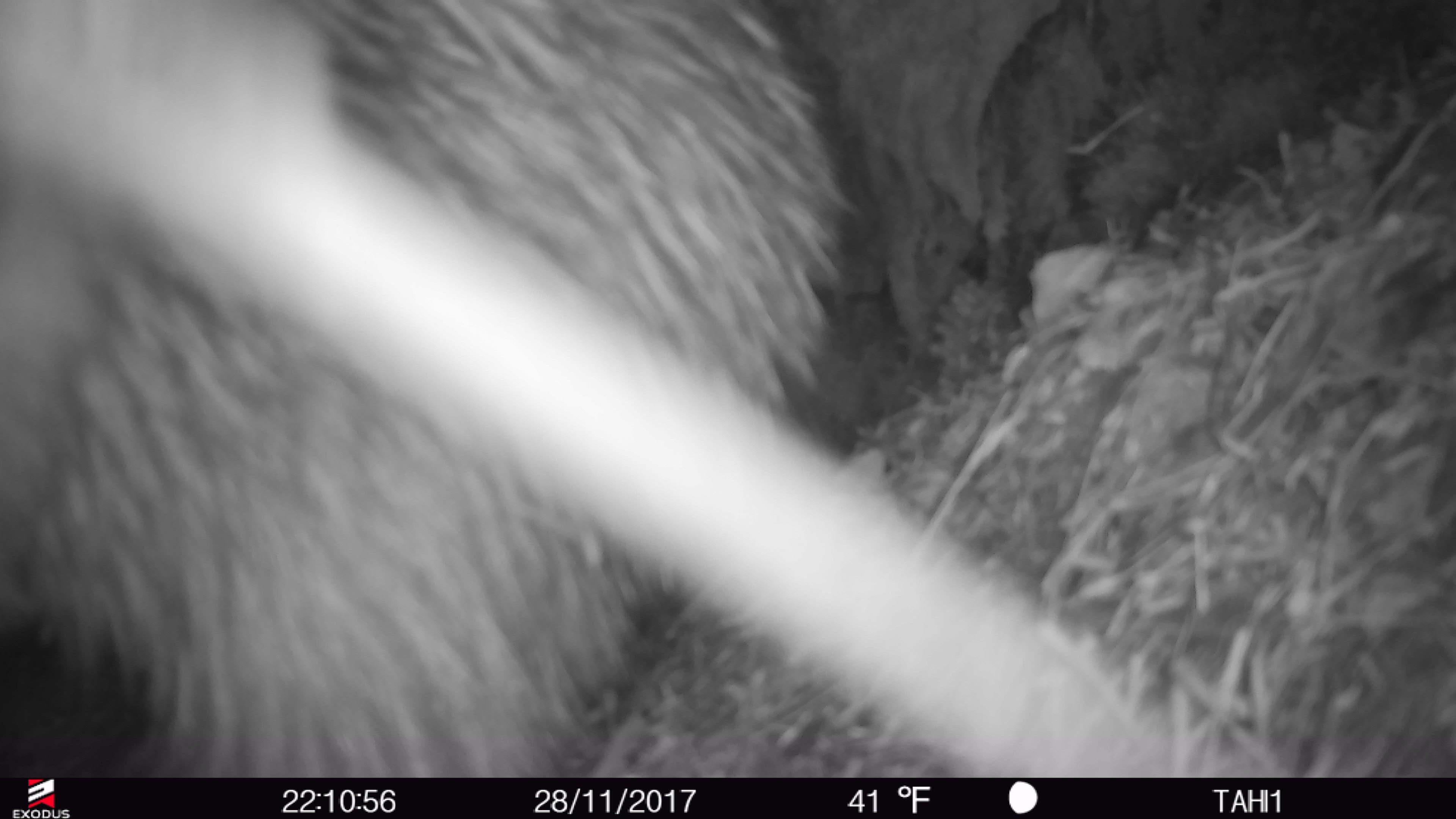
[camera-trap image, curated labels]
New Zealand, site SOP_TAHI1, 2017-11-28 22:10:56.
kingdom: Animalia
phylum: Chordata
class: Aves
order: Apterygiformes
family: Apterygidae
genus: Apteryx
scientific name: Apteryx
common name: kiwi